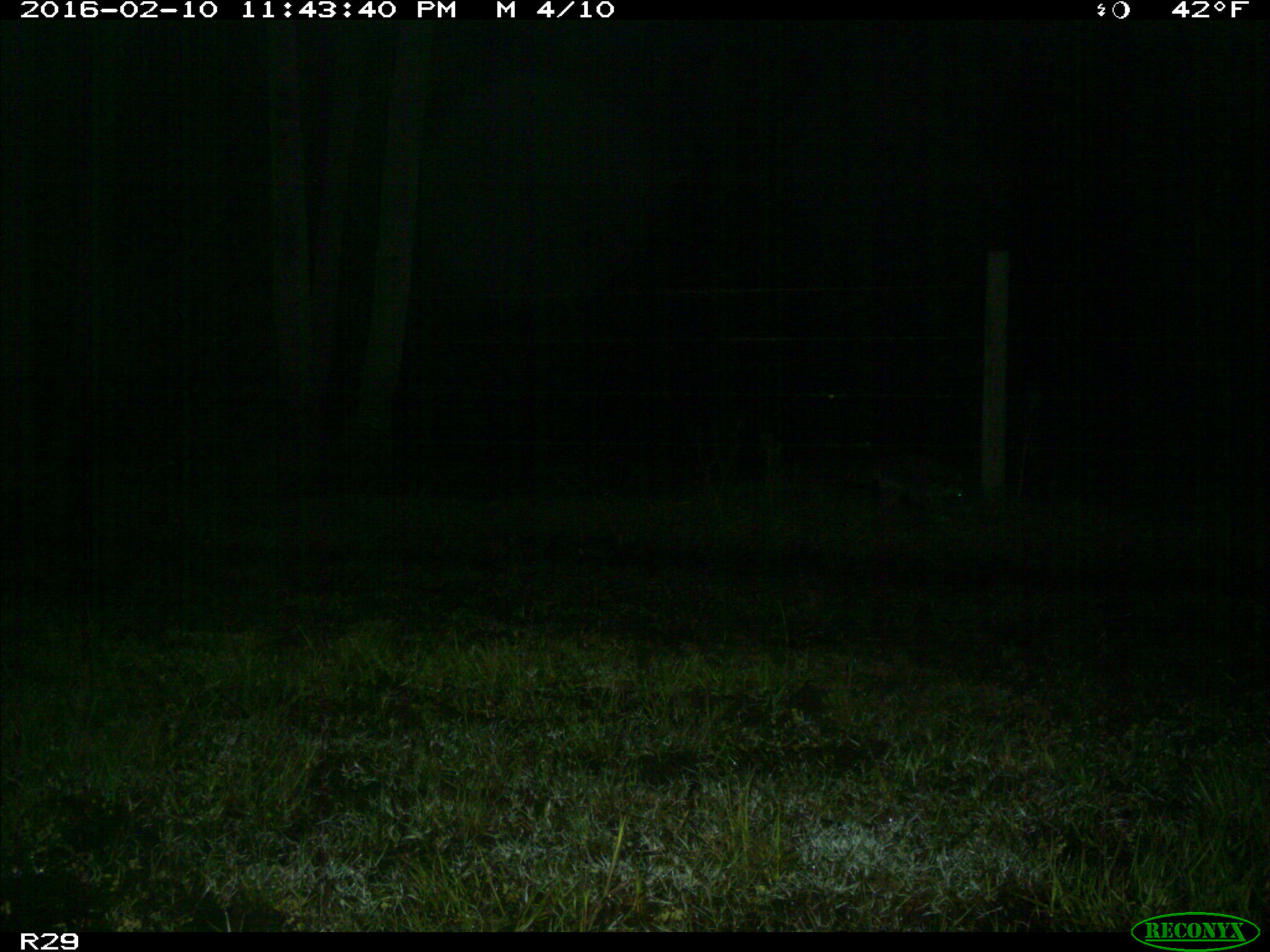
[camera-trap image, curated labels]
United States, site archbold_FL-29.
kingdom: Animalia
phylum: Chordata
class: Mammalia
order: Carnivora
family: Procyonidae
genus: Procyon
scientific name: Procyon lotor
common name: common raccoon